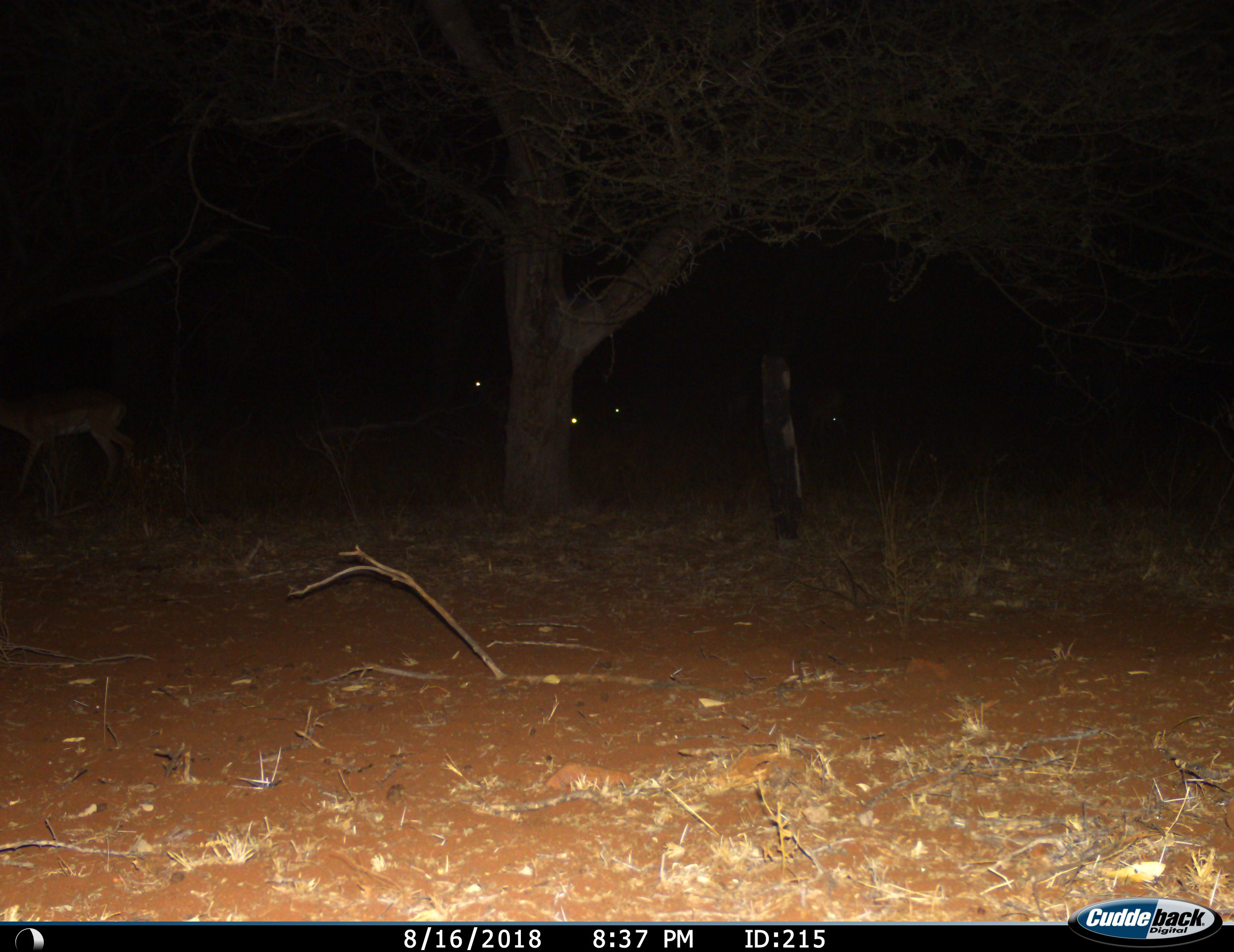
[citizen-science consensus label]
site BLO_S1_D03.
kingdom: Animalia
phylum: Chordata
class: Mammalia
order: Artiodactyla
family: Bovidae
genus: Aepyceros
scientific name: Aepyceros melampus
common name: impala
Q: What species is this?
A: Impala (Aepyceros melampus).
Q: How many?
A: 4.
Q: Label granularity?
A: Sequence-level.